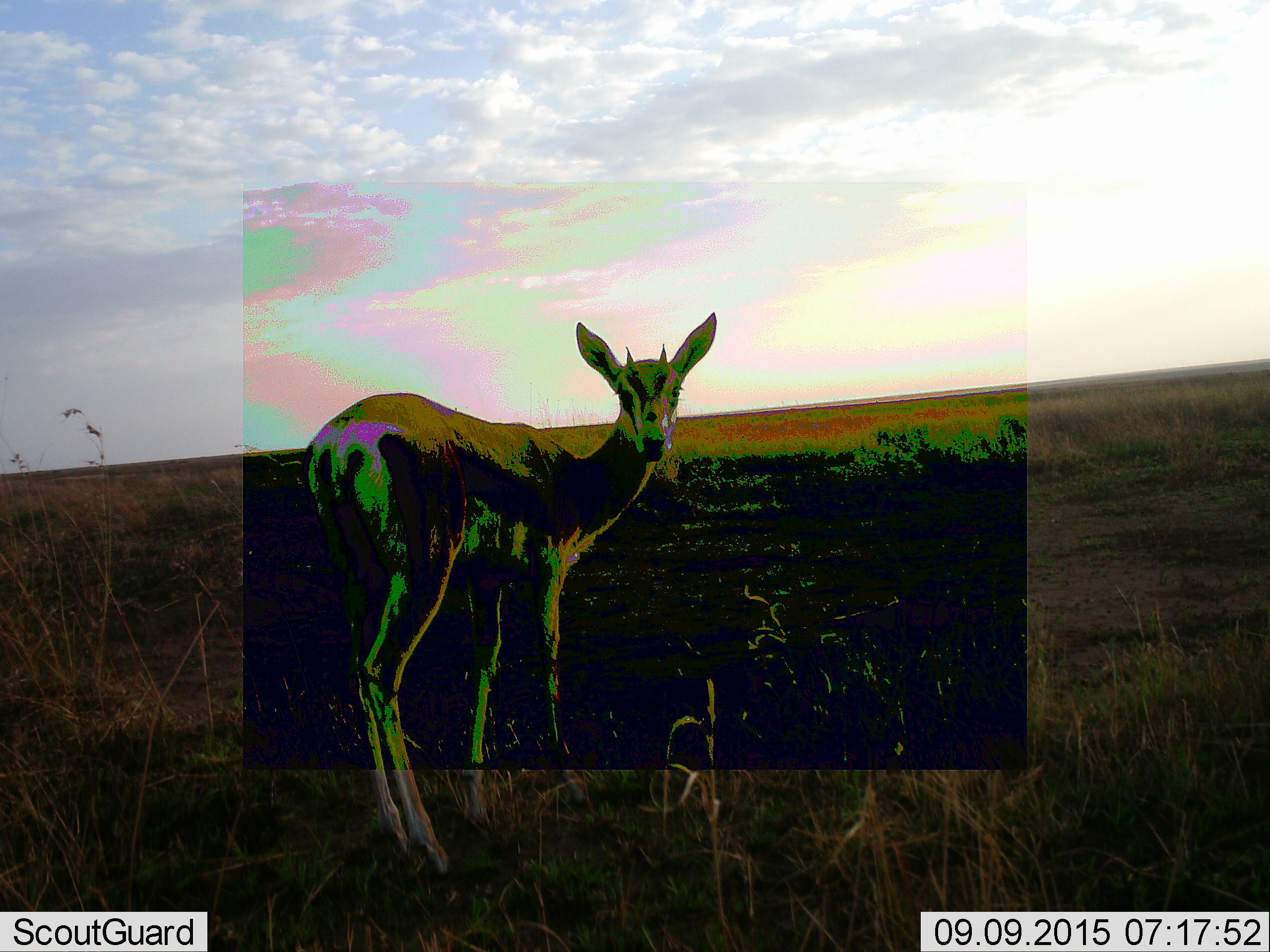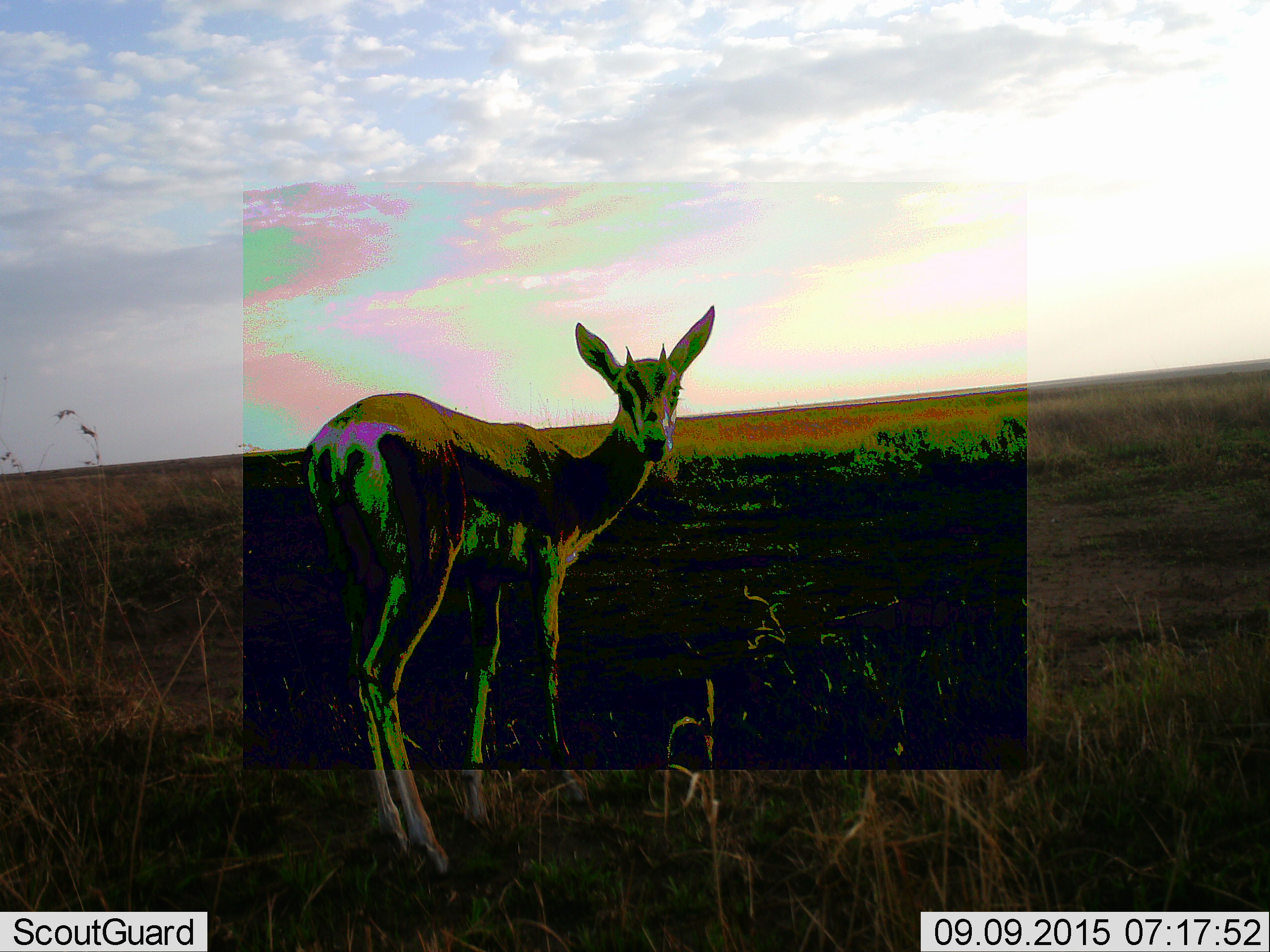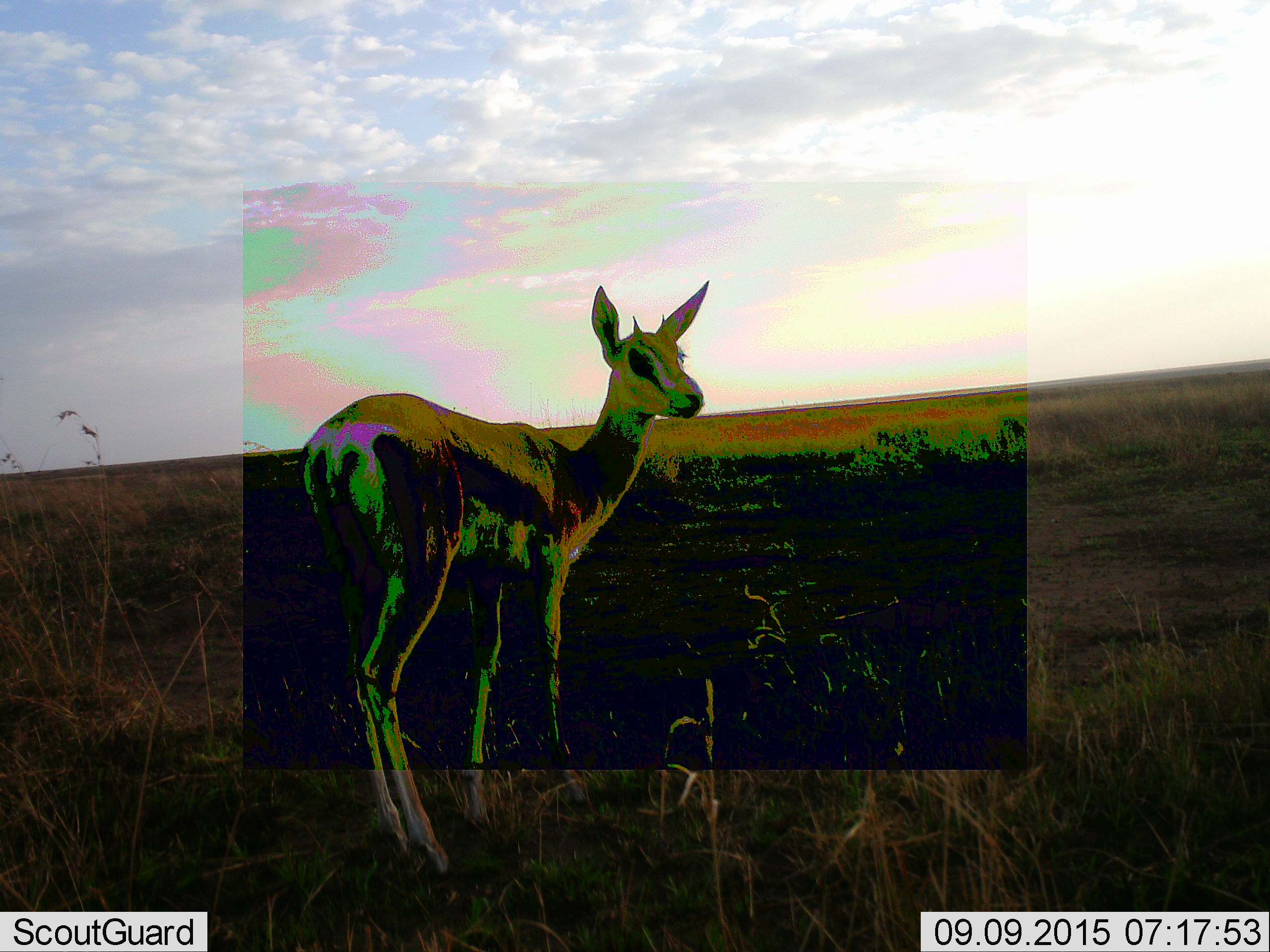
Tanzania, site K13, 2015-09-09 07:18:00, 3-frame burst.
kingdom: Animalia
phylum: Chordata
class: Mammalia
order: Artiodactyla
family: Bovidae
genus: Eudorcas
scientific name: Eudorcas thomsonii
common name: thomson's gazelle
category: gazellethomsons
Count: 1.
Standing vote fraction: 100%.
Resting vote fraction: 0%.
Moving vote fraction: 0%.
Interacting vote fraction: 0%.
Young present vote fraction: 38%.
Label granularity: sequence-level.